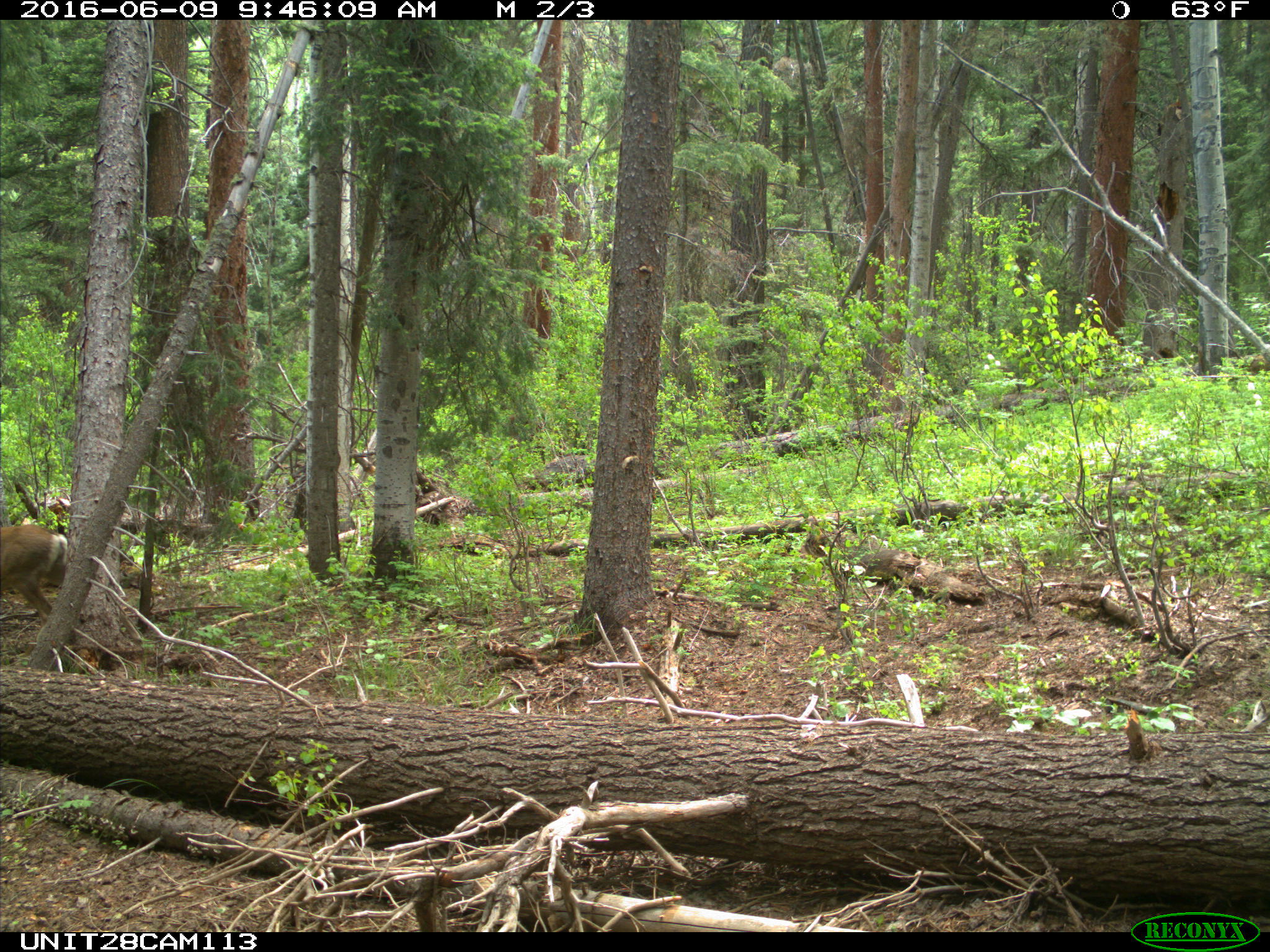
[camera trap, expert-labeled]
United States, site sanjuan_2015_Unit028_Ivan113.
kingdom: Animalia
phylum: Chordata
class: Mammalia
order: Artiodactyla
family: Cervidae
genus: Odocoileus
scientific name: Odocoileus hemionus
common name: mule deer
Odocoileus hemionus (mule deer).